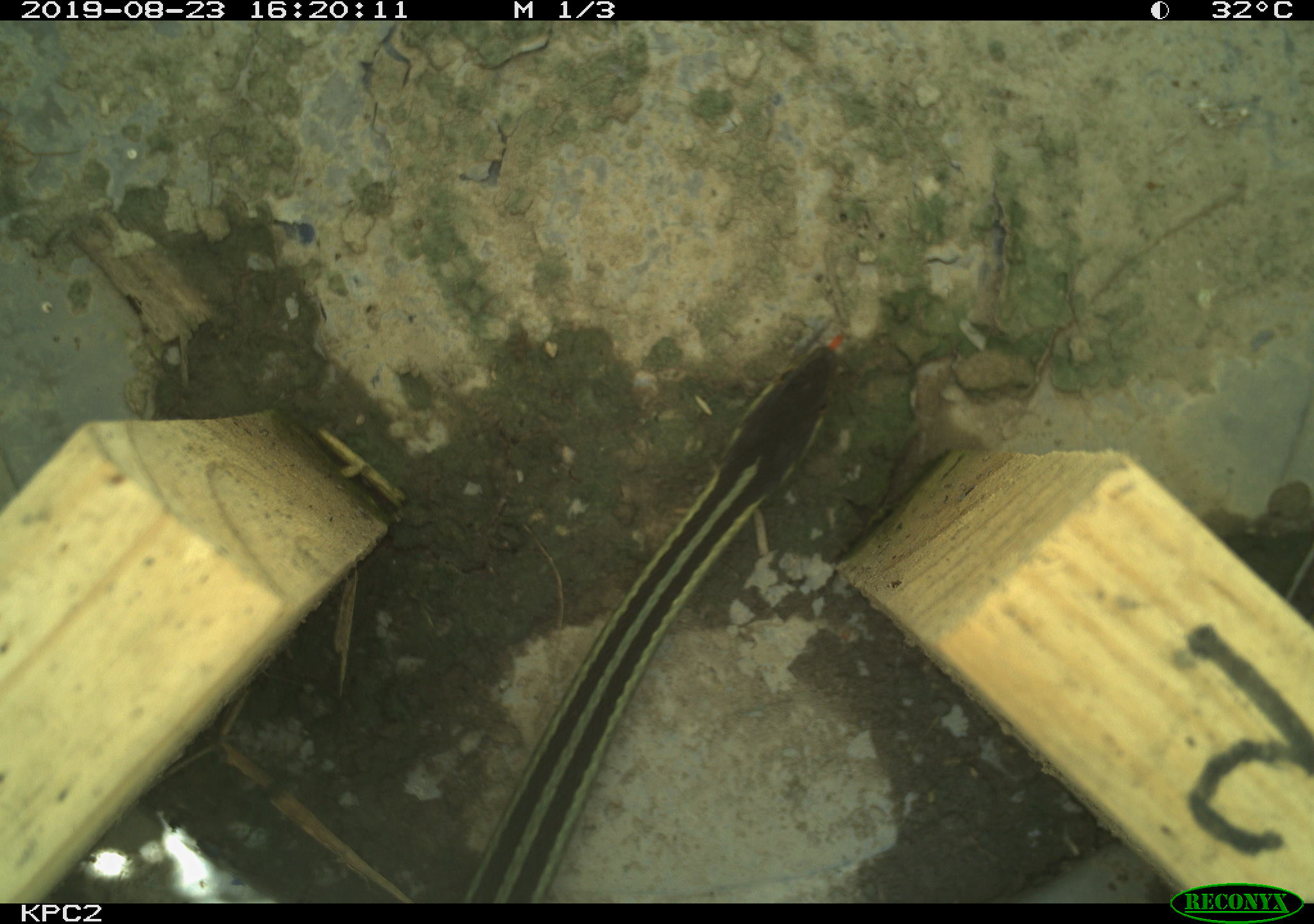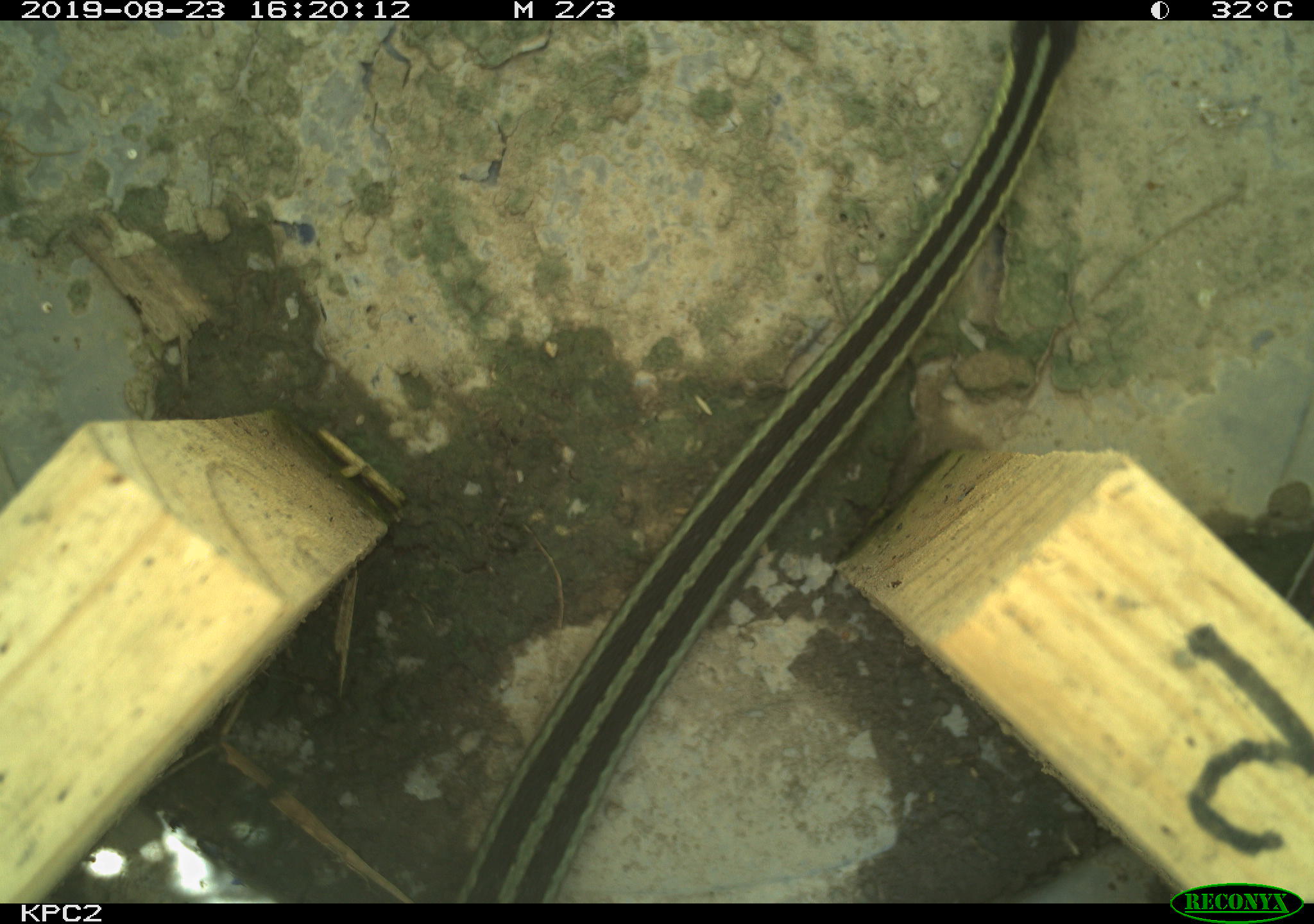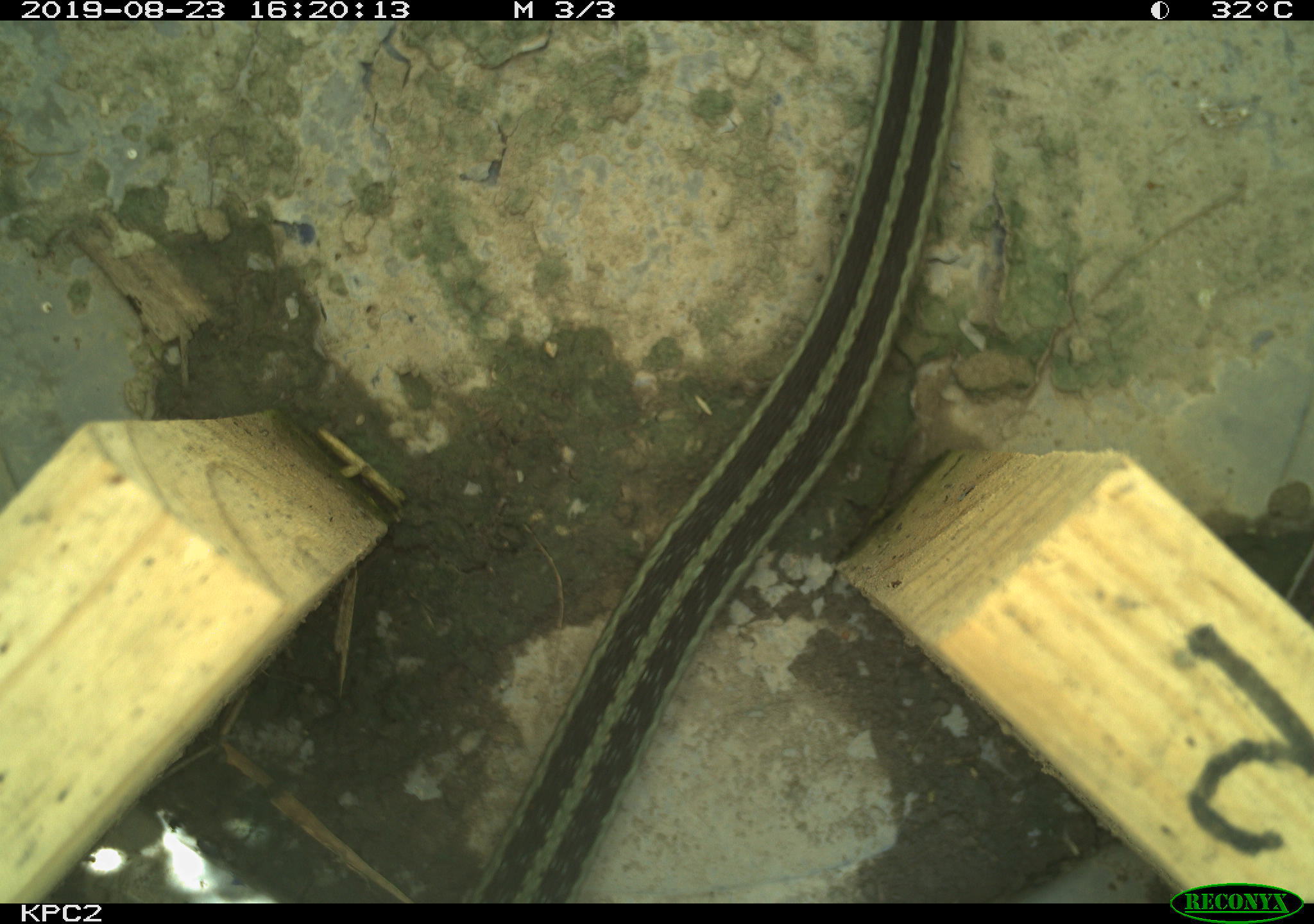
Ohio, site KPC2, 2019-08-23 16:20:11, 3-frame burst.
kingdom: Animalia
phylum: Chordata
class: Reptilia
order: Squamata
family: Colubridae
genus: Thamnophis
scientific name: Thamnophis sirtalis sirtalis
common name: eastern gartersnake